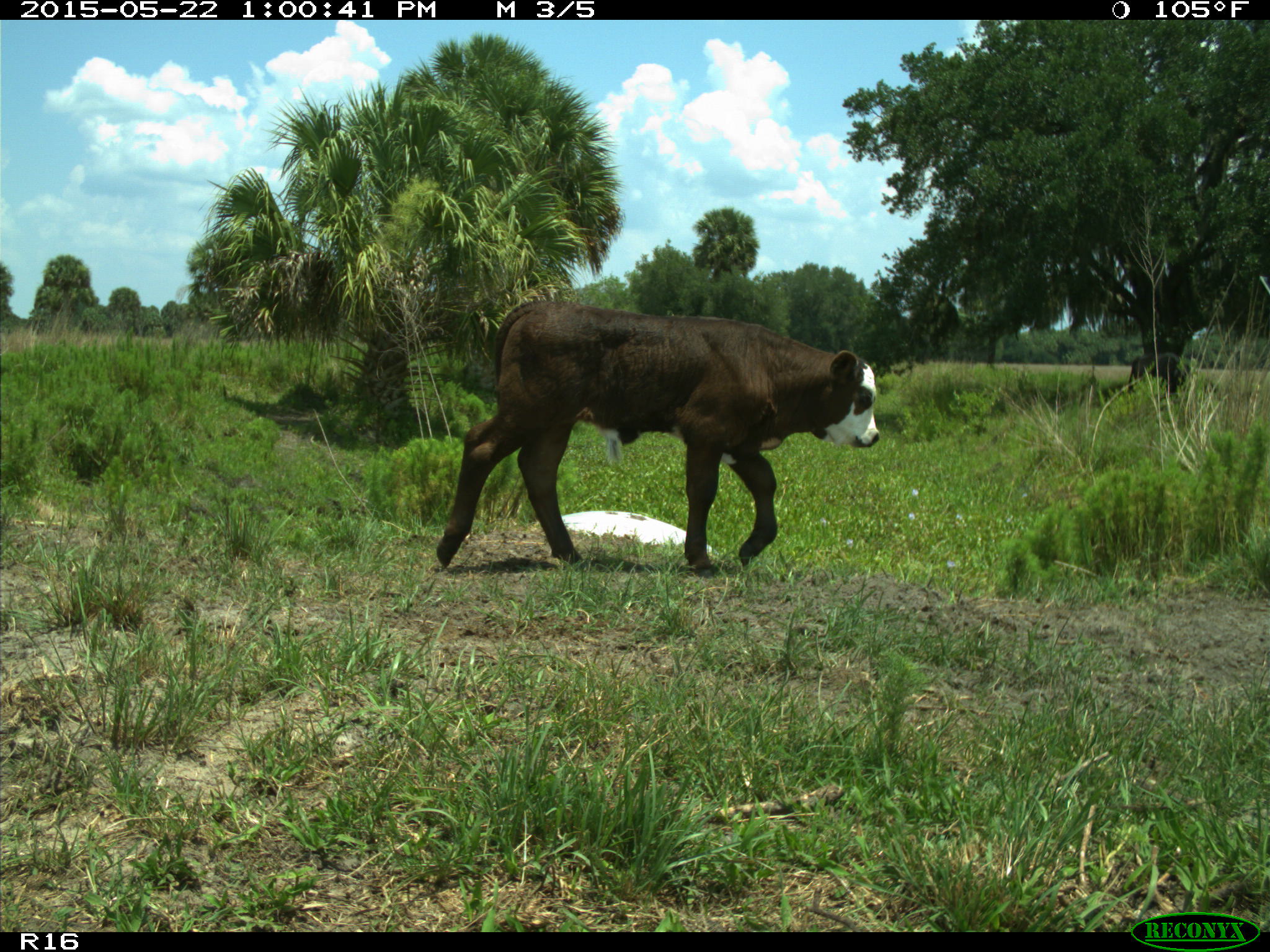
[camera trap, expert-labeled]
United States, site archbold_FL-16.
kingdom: Animalia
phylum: Chordata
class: Mammalia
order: Artiodactyla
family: Bovidae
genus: Bos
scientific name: Bos taurus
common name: domestic cow